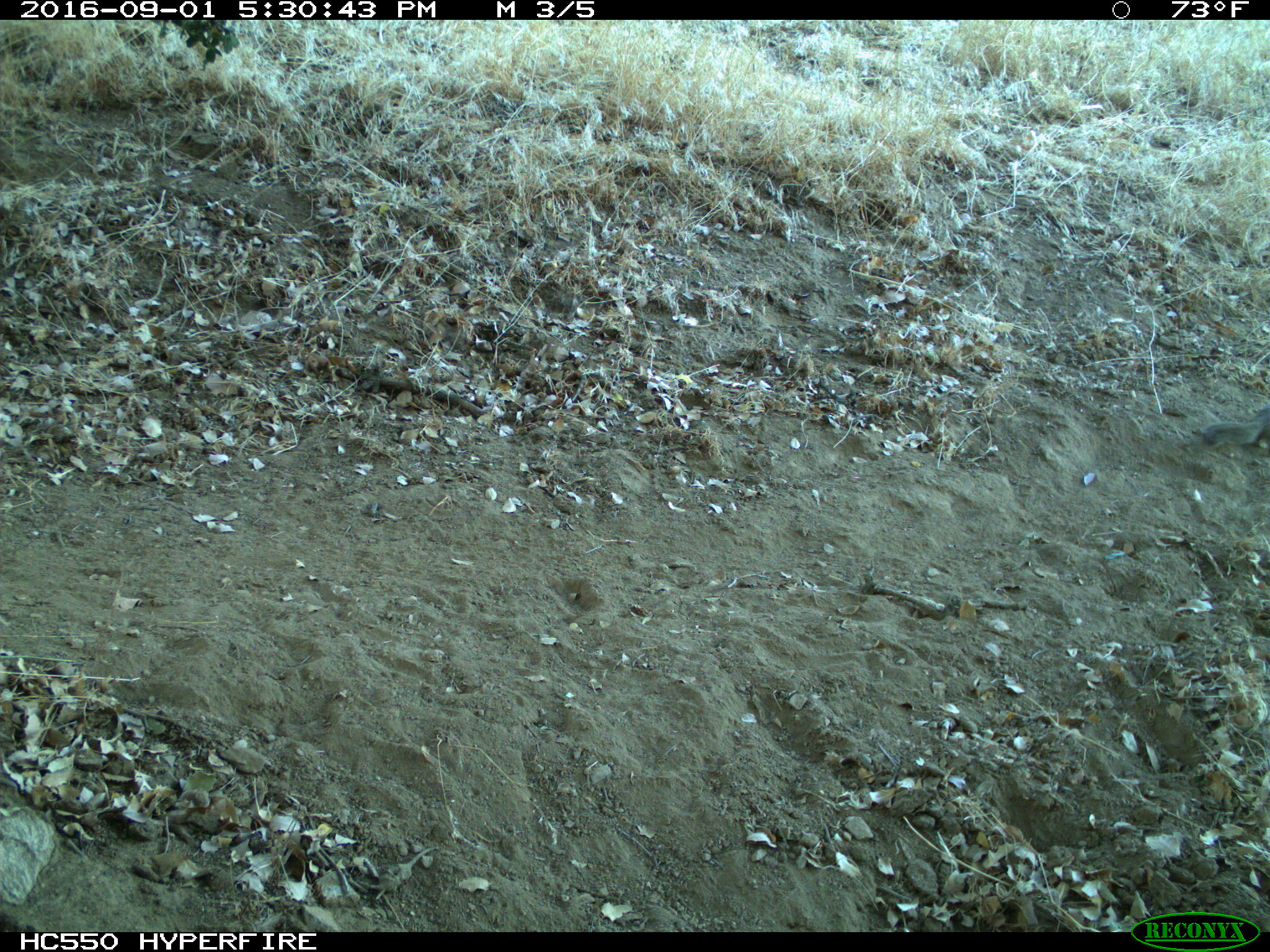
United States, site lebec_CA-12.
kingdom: Animalia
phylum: Chordata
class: Mammalia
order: Rodentia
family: Sciuridae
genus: Otospermophilus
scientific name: Otospermophilus beecheyi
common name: california ground squirrel